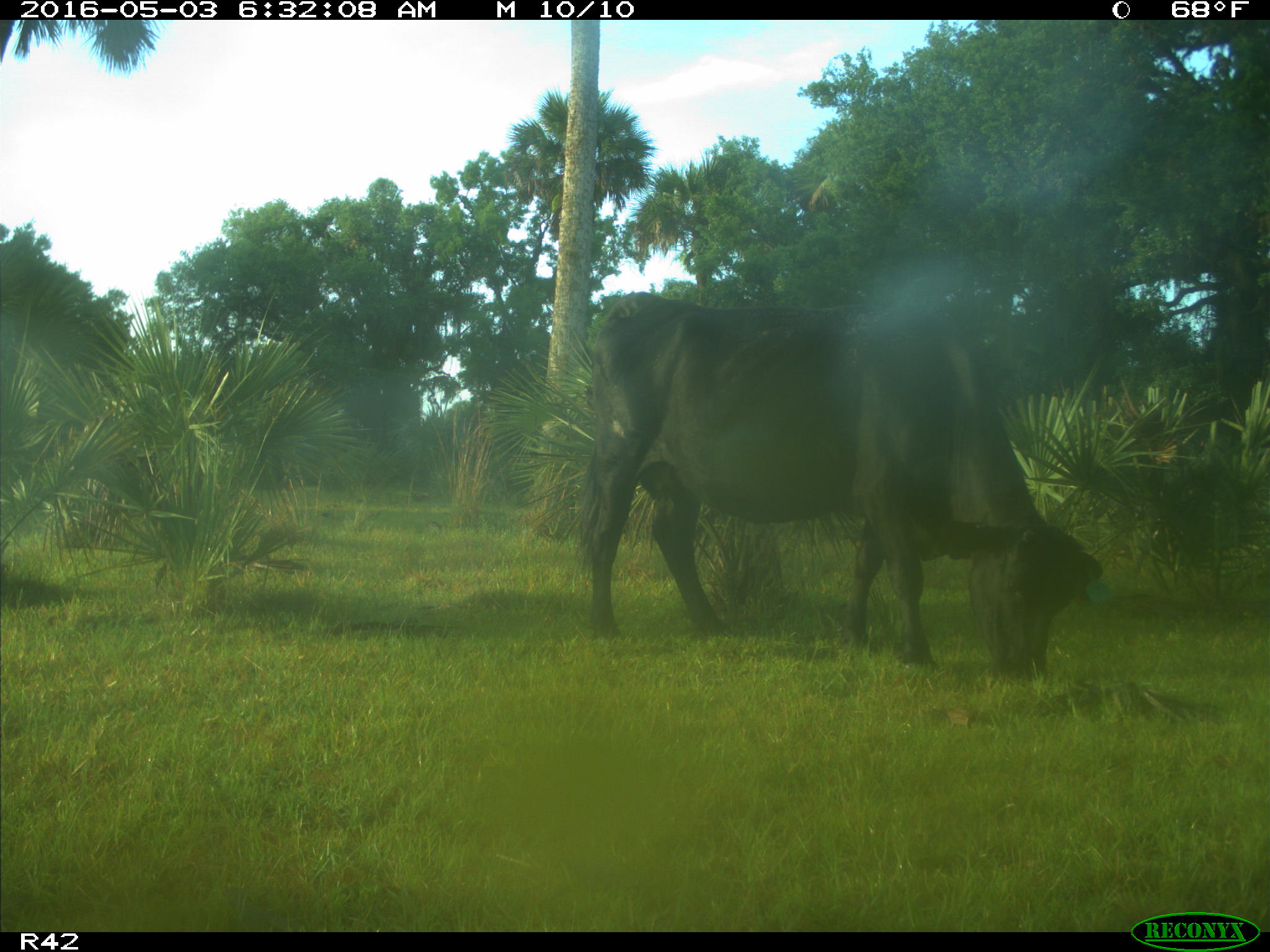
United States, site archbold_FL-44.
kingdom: Animalia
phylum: Chordata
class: Mammalia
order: Artiodactyla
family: Bovidae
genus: Bos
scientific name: Bos taurus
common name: domestic cow